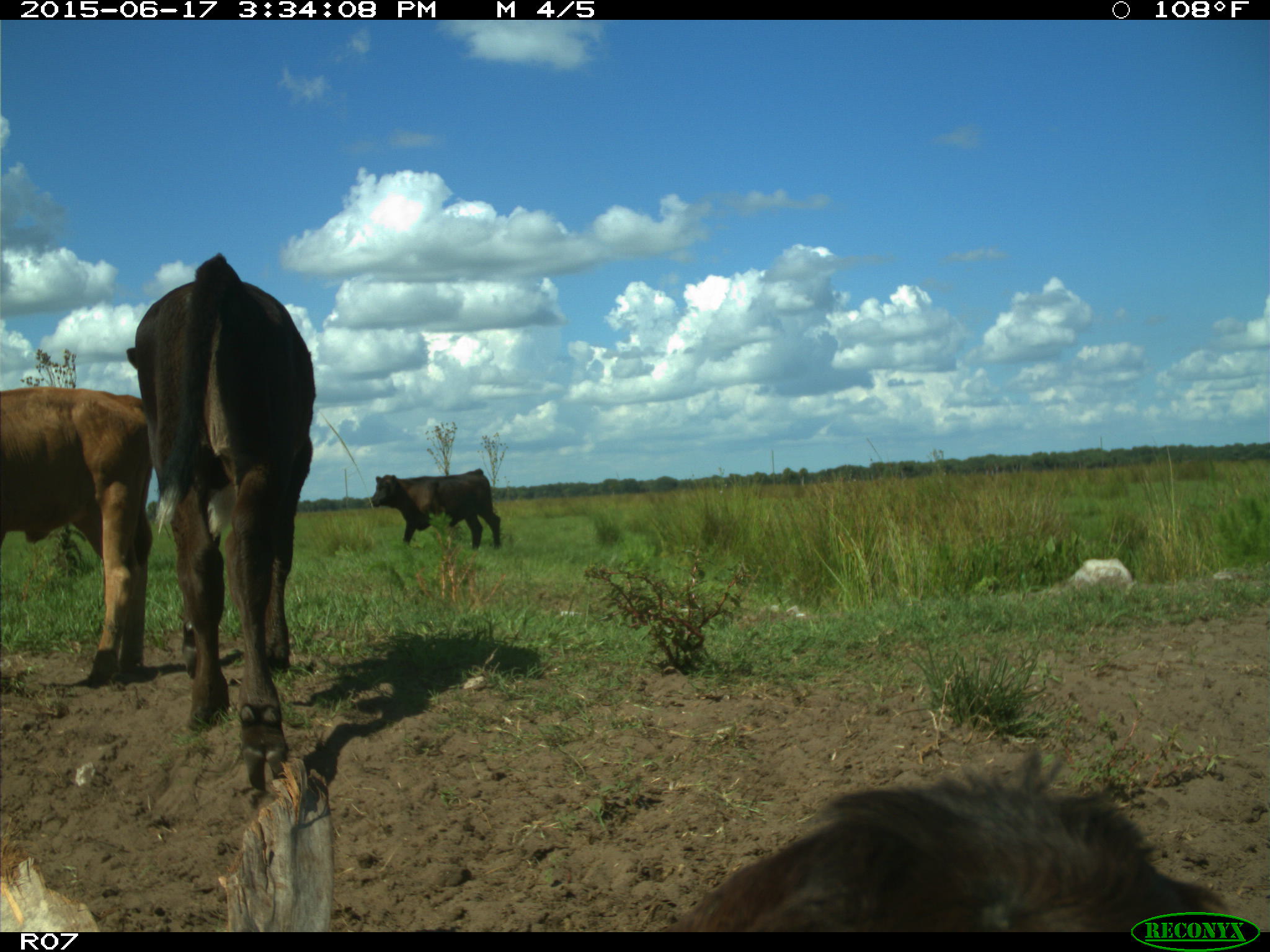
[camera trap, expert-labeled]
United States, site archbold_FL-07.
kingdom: Animalia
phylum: Chordata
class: Mammalia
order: Artiodactyla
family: Bovidae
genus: Bos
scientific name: Bos taurus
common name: domestic cow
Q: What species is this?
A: Bos taurus (domestic cow).